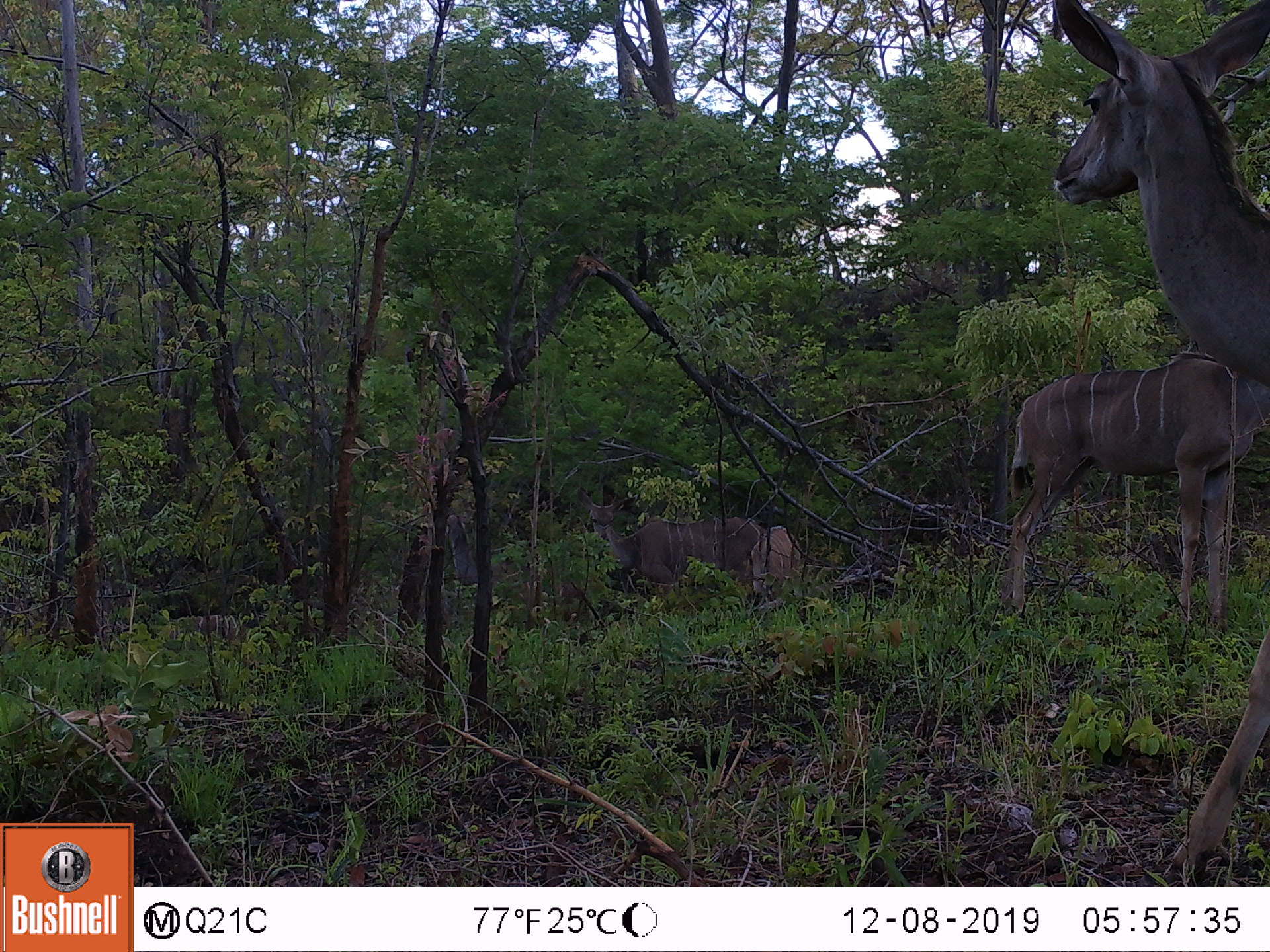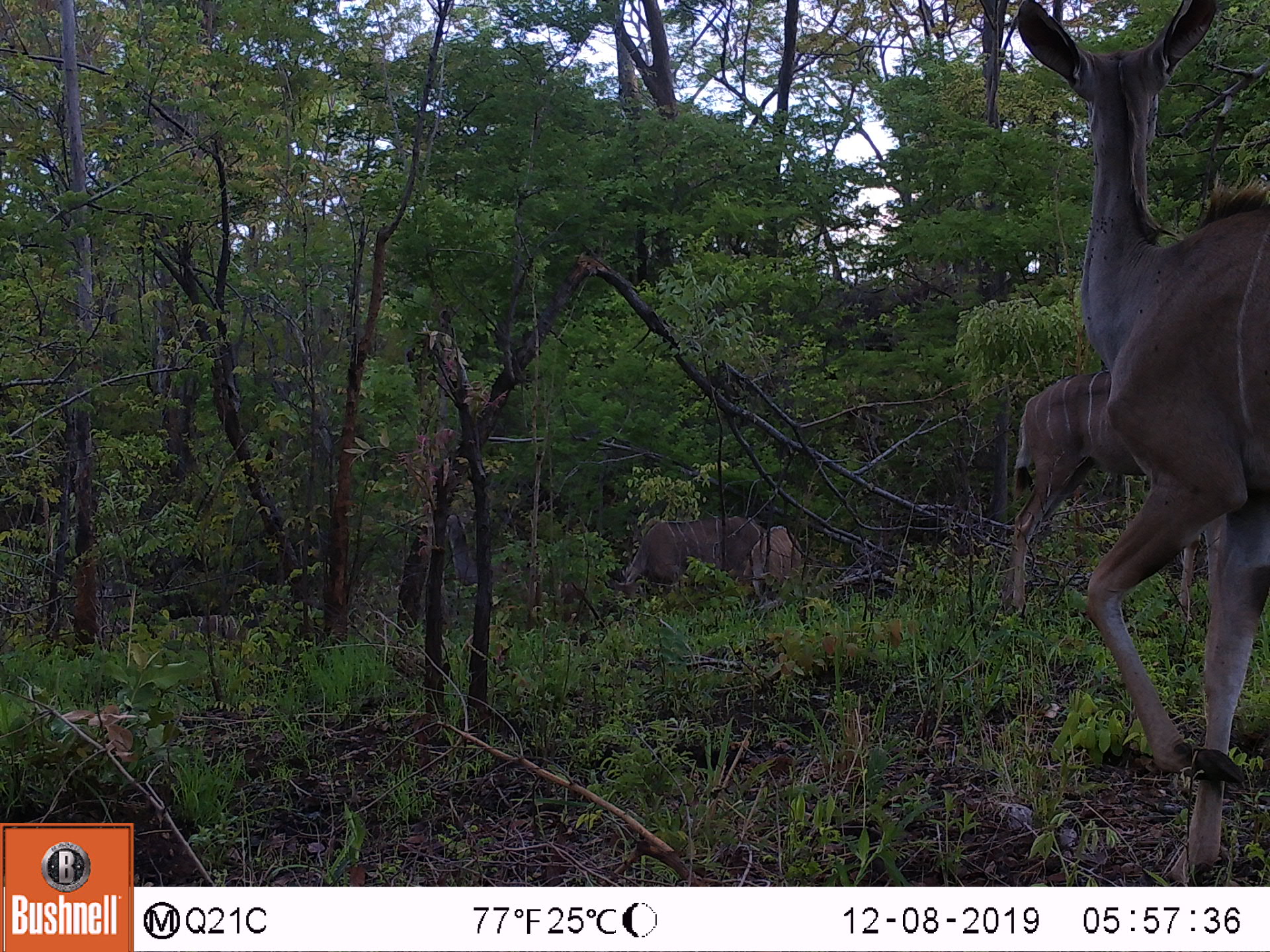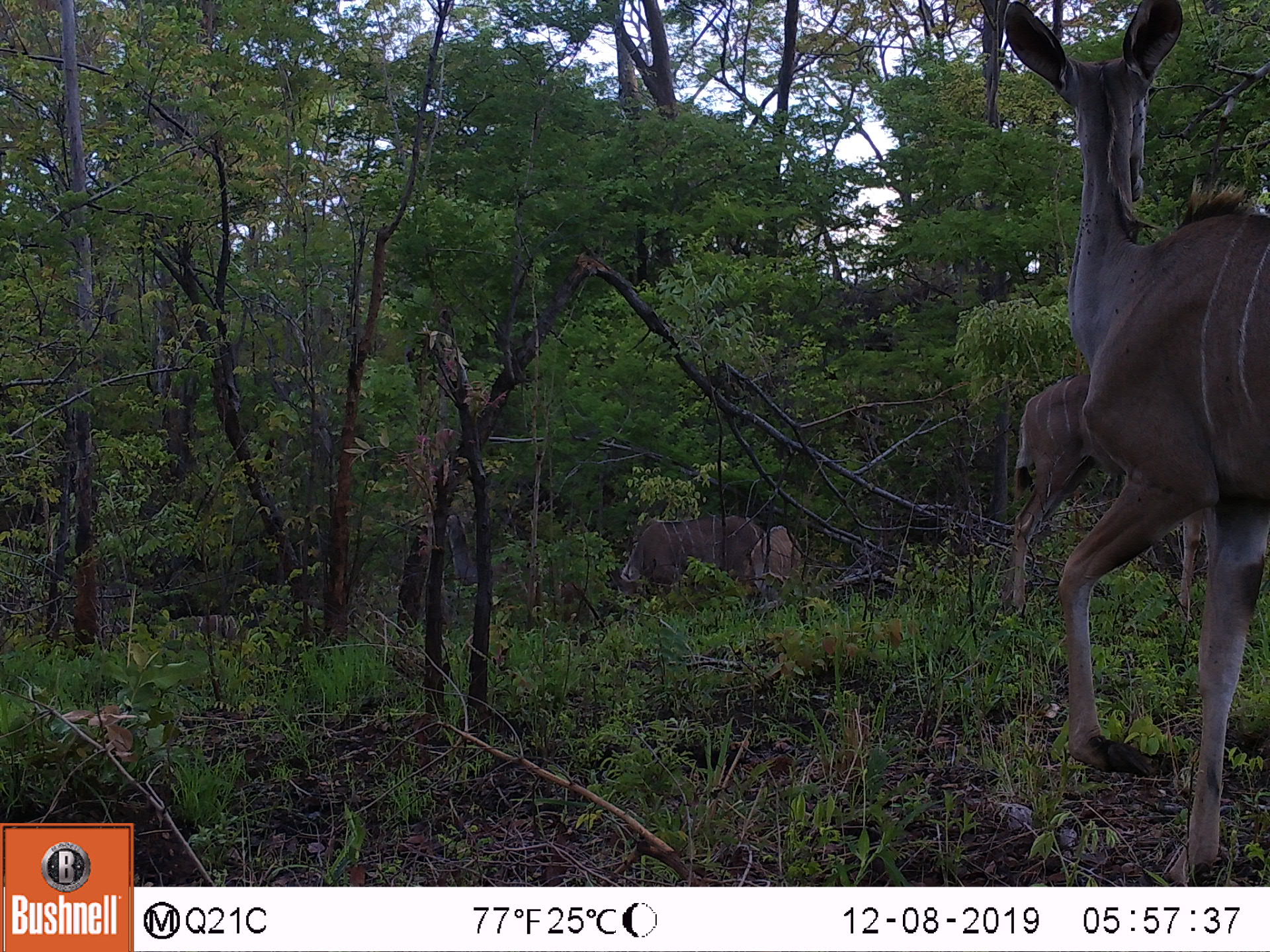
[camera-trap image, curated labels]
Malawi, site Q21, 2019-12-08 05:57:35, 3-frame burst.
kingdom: Animalia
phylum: Chordata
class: Mammalia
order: Artiodactyla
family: Bovidae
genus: Tragelaphus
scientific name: Tragelaphus strepsiceros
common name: greater kudu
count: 4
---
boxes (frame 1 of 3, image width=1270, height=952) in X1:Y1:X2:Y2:
greater kudu: 986:3:1262:380; 993:355:1251:630; 582:495:774:614; 750:512:811:616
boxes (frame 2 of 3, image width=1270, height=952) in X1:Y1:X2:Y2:
greater kudu: 1000:7:1262:857; 602:503:765:623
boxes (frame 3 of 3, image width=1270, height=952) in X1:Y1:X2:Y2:
greater kudu: 1000:3:1262:806; 600:512:755:609; 754:515:808:589